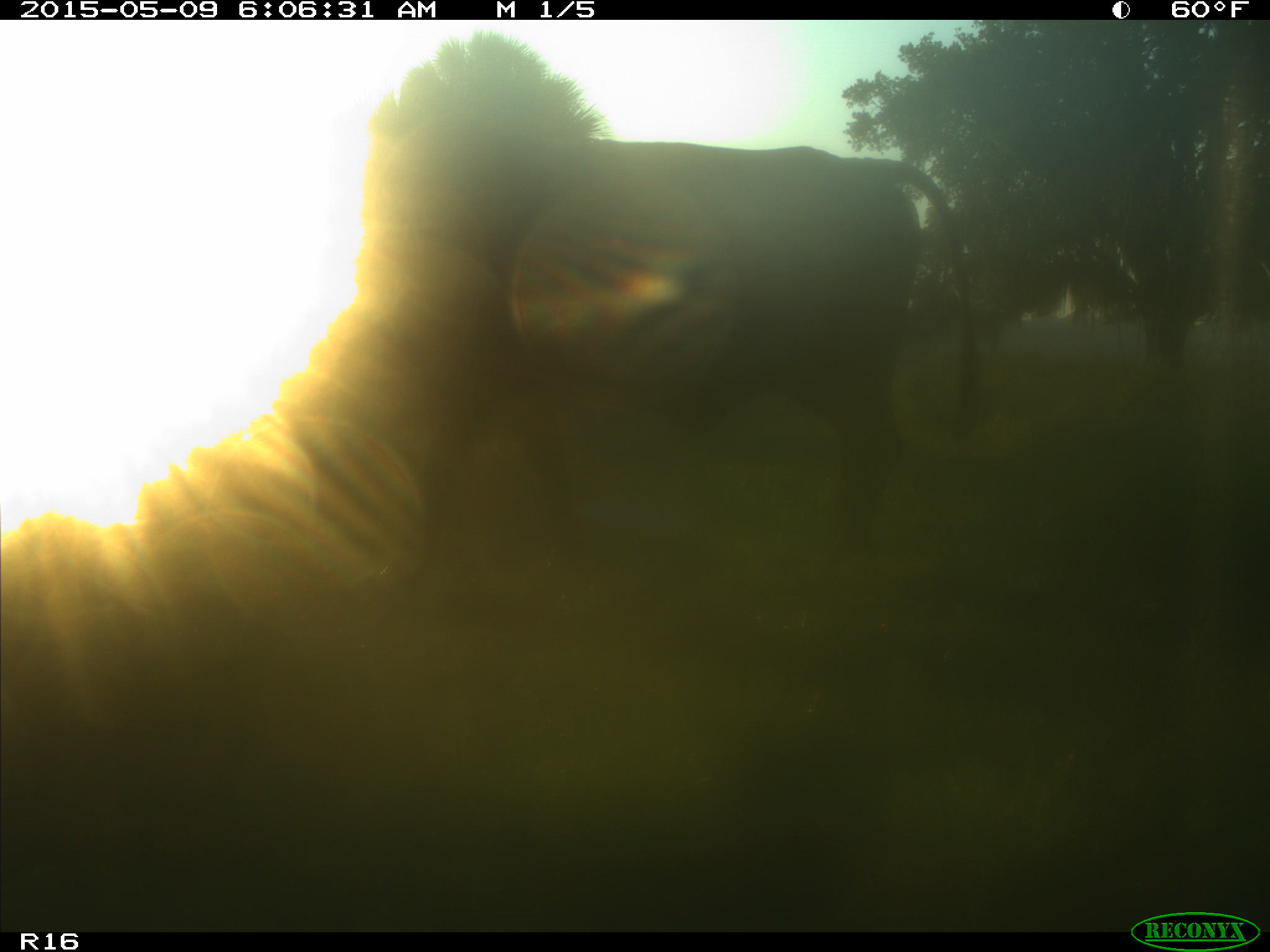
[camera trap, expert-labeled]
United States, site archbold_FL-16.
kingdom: Animalia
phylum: Chordata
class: Mammalia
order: Artiodactyla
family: Bovidae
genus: Bos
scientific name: Bos taurus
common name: domestic cow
Bos taurus (domestic cow).